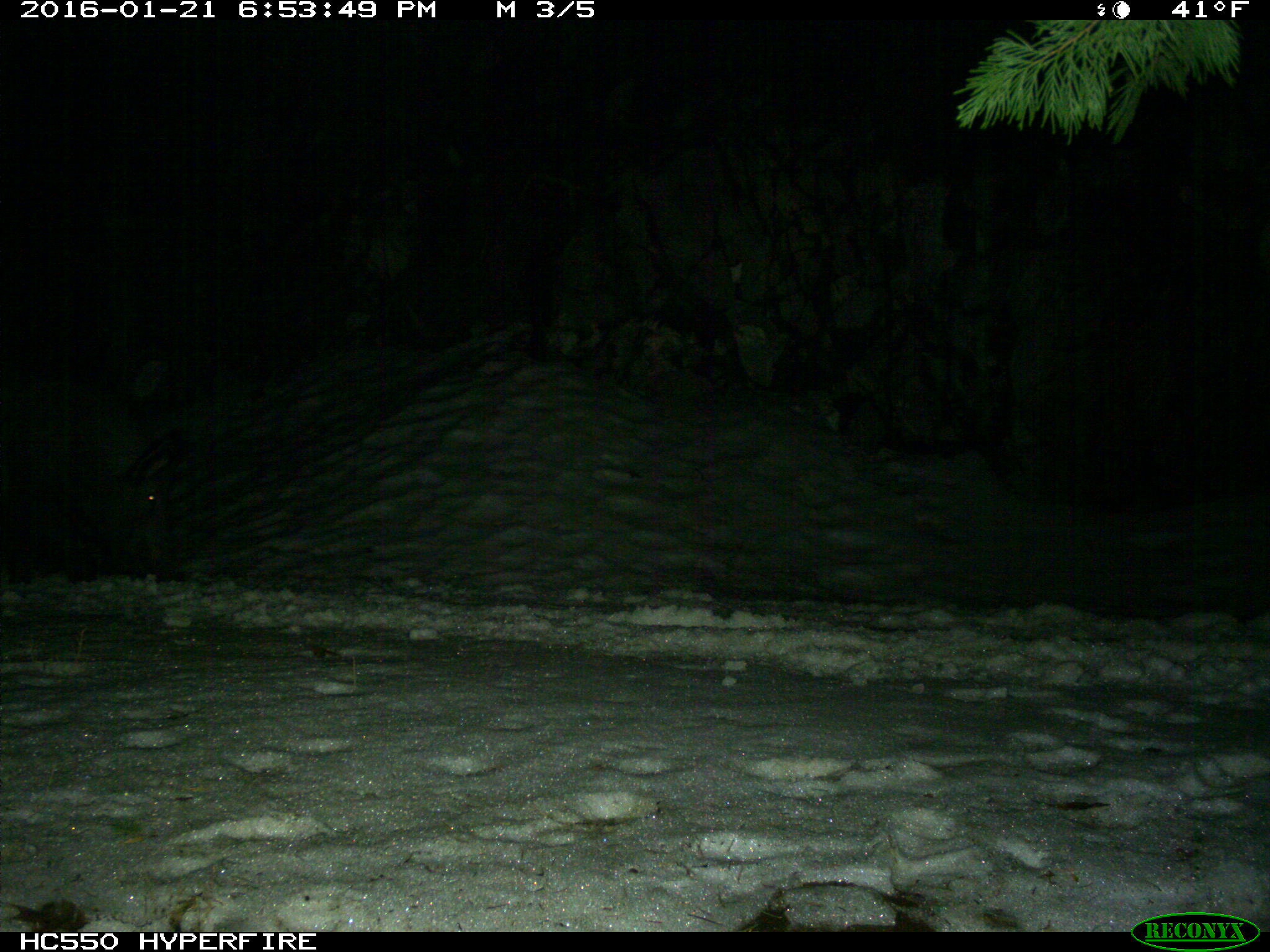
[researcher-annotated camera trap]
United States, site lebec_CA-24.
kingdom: Animalia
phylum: Chordata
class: Mammalia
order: Artiodactyla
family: Suidae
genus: Sus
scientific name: Sus scrofa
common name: wild boar